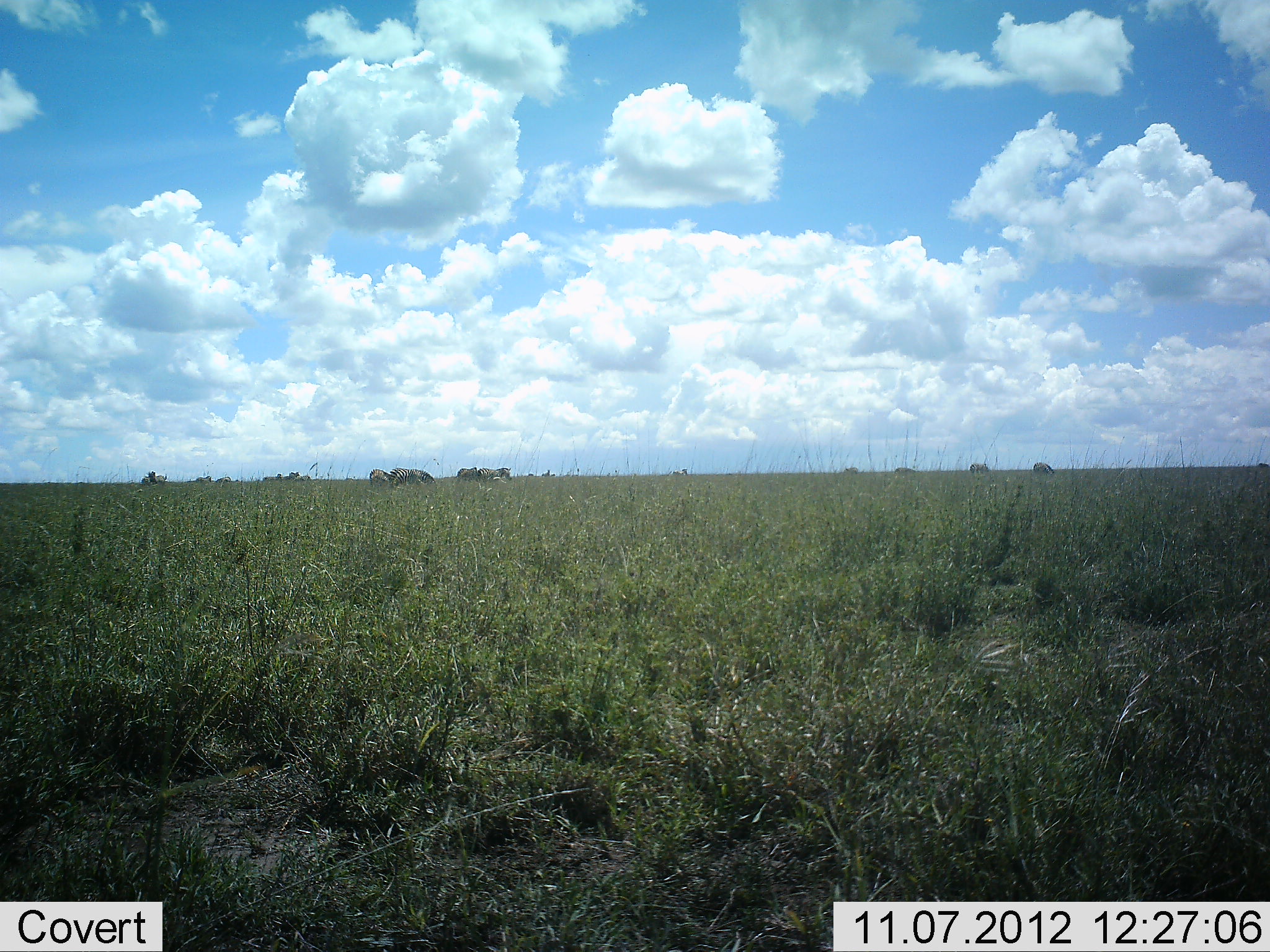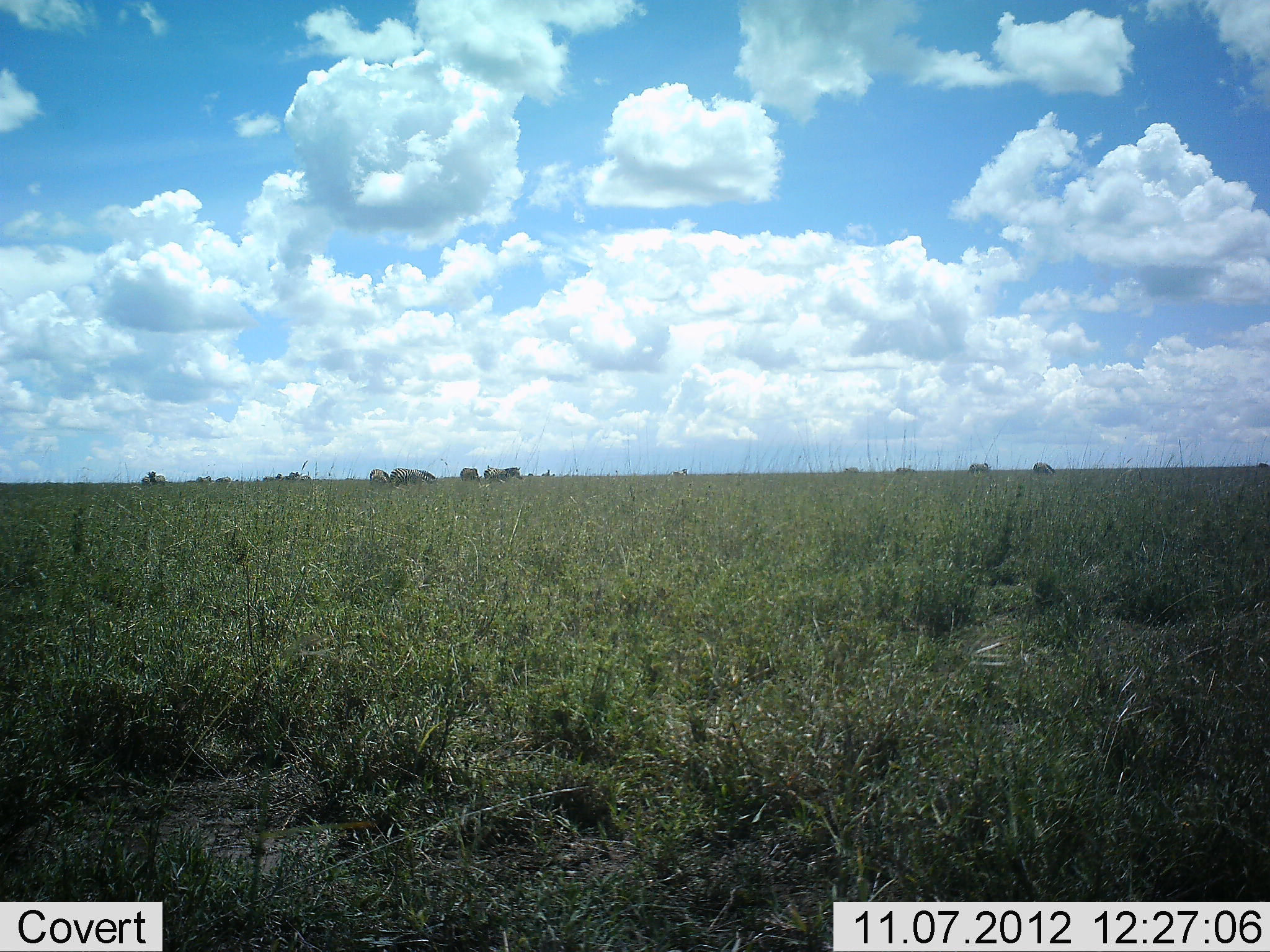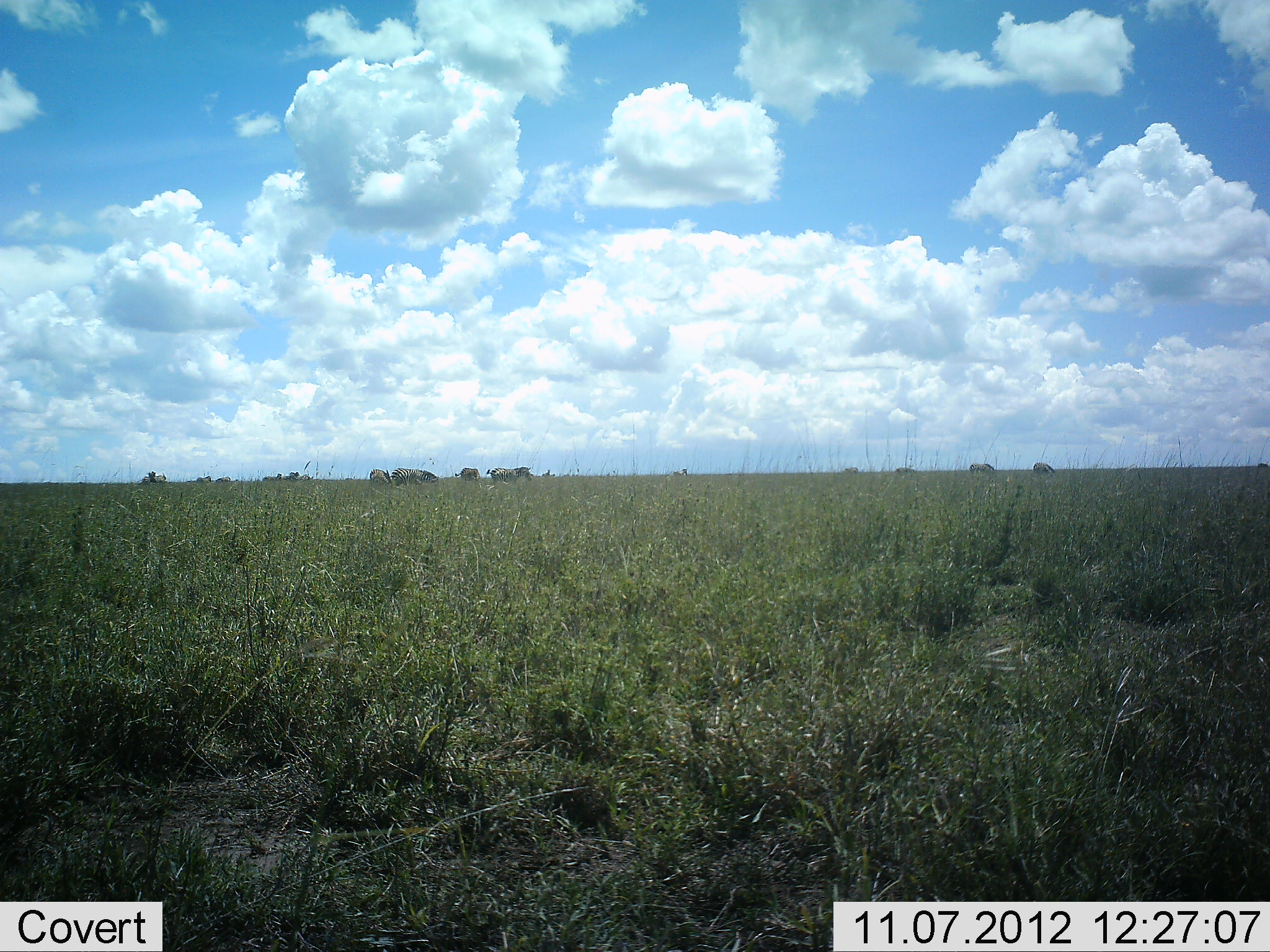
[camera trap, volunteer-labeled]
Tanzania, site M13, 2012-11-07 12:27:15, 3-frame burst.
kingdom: Animalia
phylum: Chordata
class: Mammalia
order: Perissodactyla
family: Equidae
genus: Equus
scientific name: Equus quagga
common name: plains zebra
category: zebra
Zebra (plains zebra) (Equus quagga), count 11-50. Behavior (volunteer vote fractions): standing 38%, resting 0%, moving 25%, interacting 0%. Young present (vote fraction): 0%. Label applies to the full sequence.